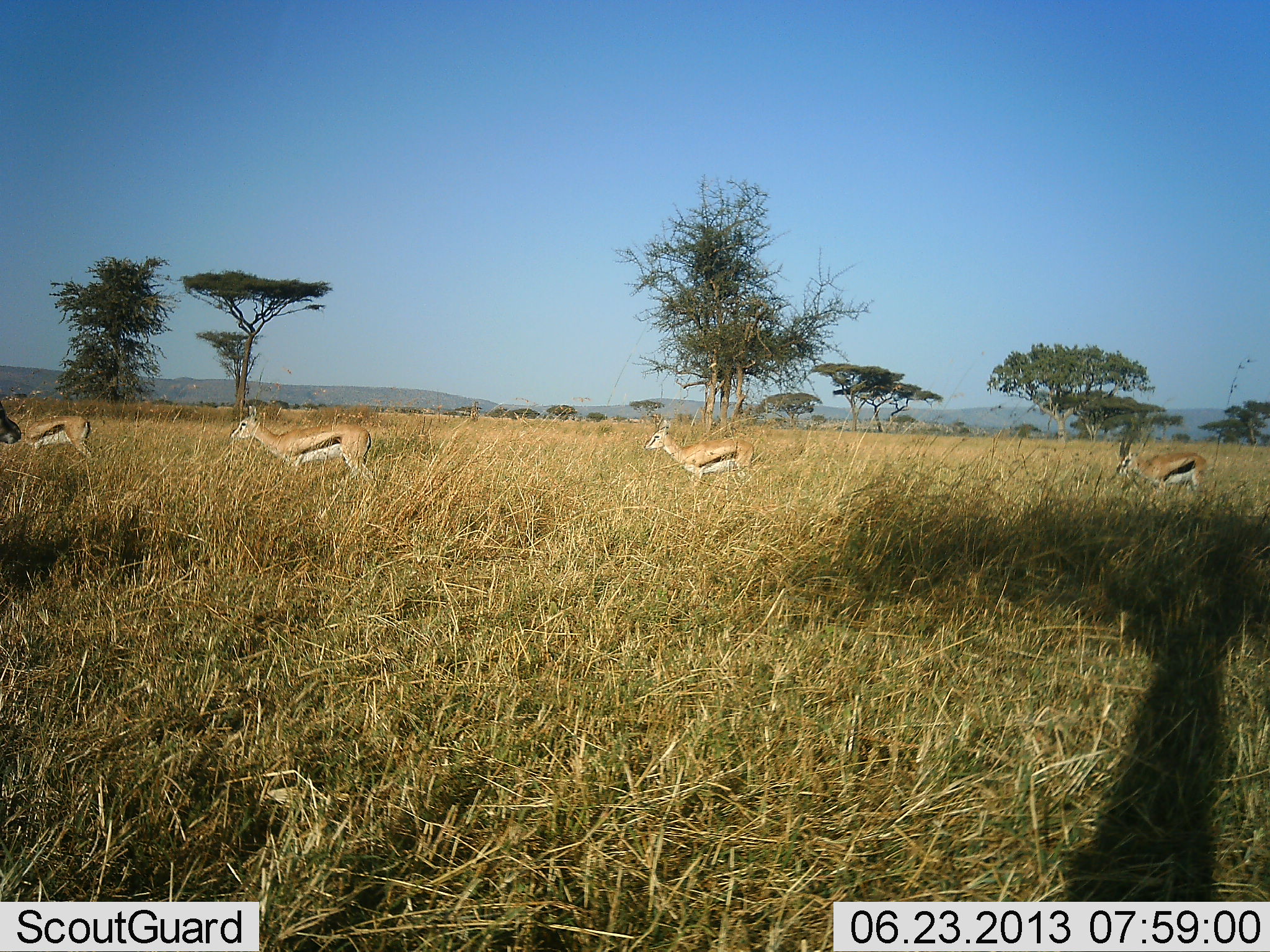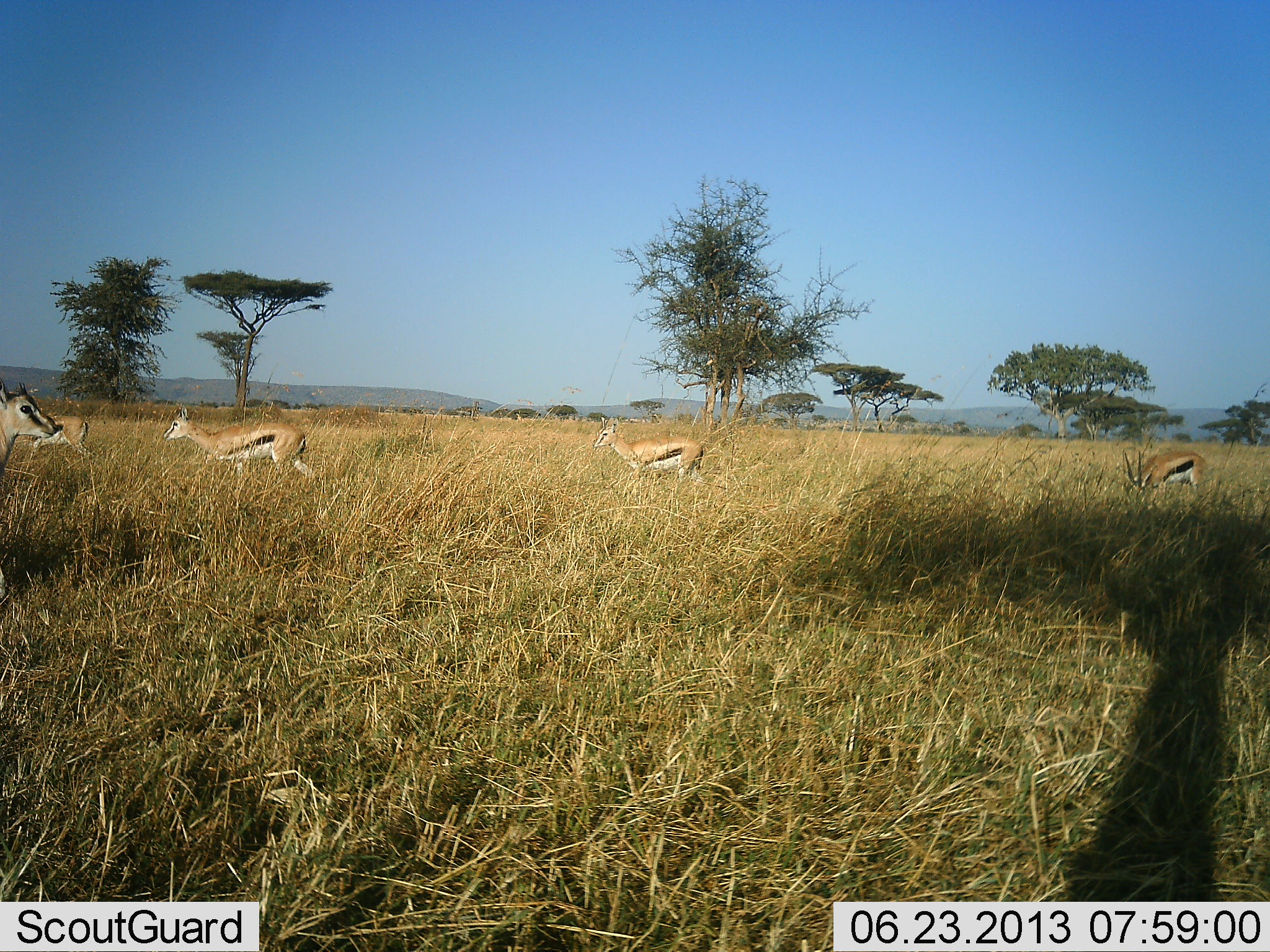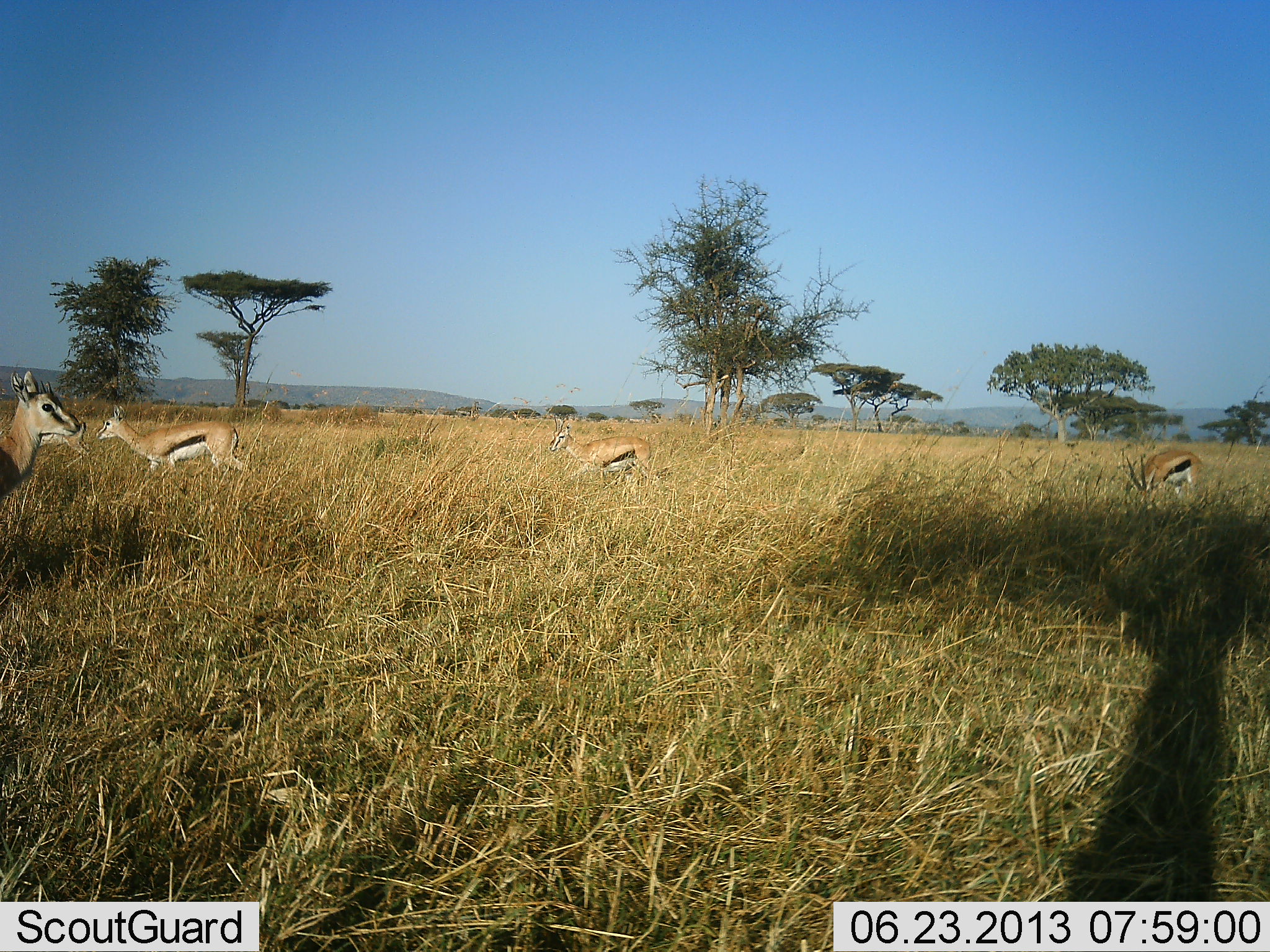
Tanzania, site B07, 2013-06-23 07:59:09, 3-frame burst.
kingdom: Animalia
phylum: Chordata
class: Mammalia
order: Artiodactyla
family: Bovidae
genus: Eudorcas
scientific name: Eudorcas thomsonii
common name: thomson's gazelle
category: gazellethomsons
Gazellethomsons (thomson's gazelle) (Eudorcas thomsonii), count 5. Behavior (volunteer vote fractions): standing 40%, resting 0%, moving 95%, interacting 5%. Young present (vote fraction): 0%. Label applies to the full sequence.